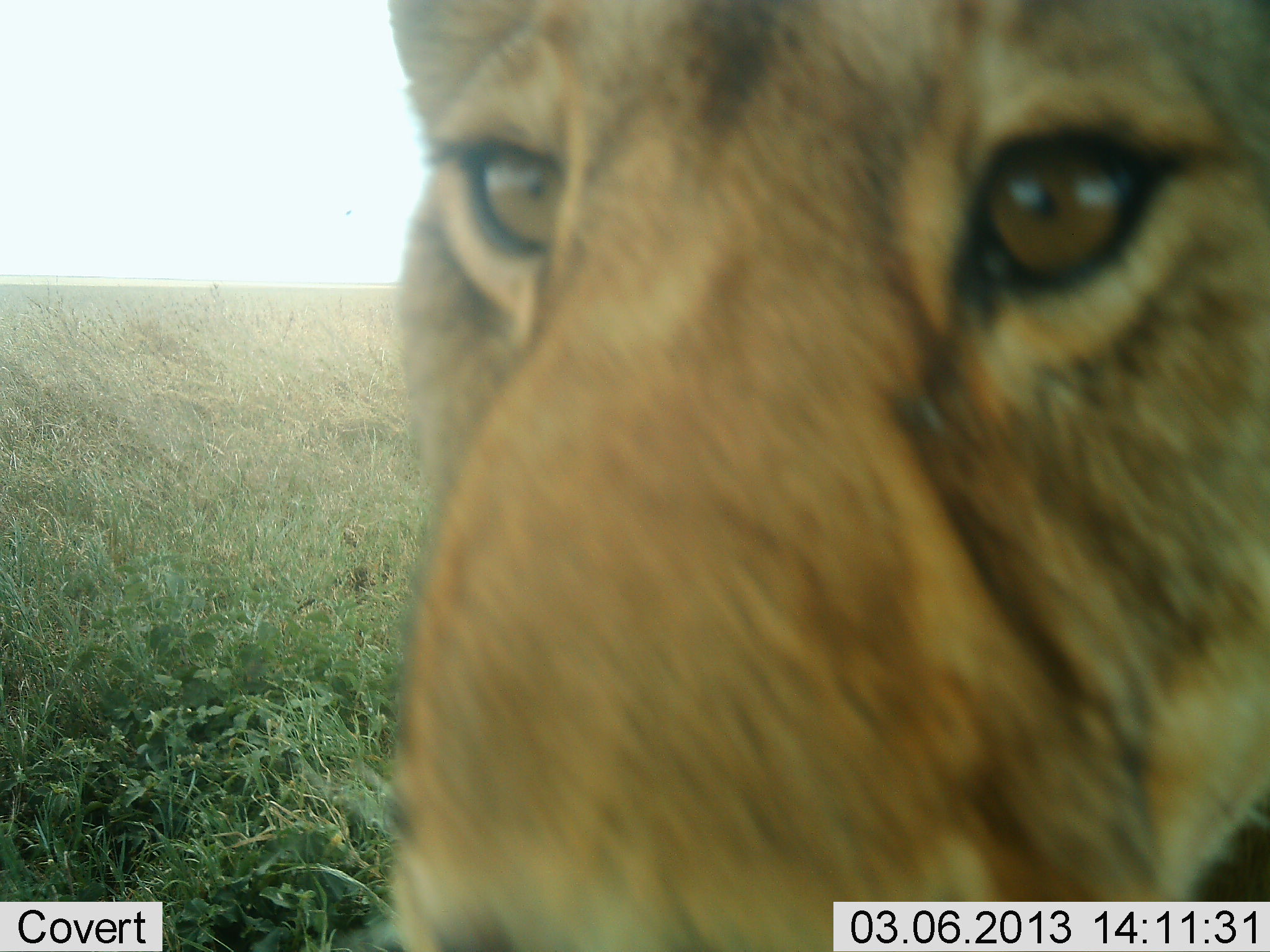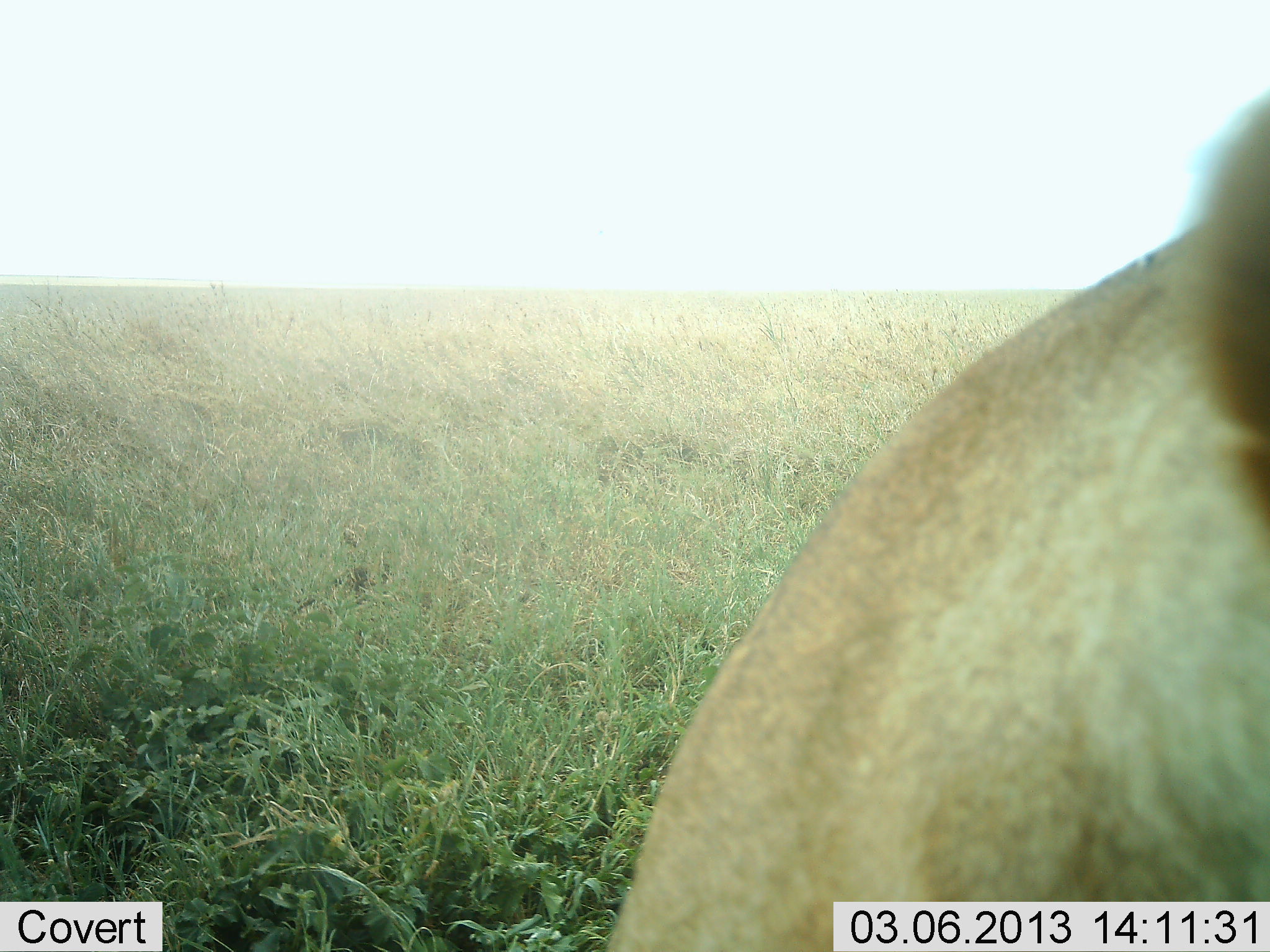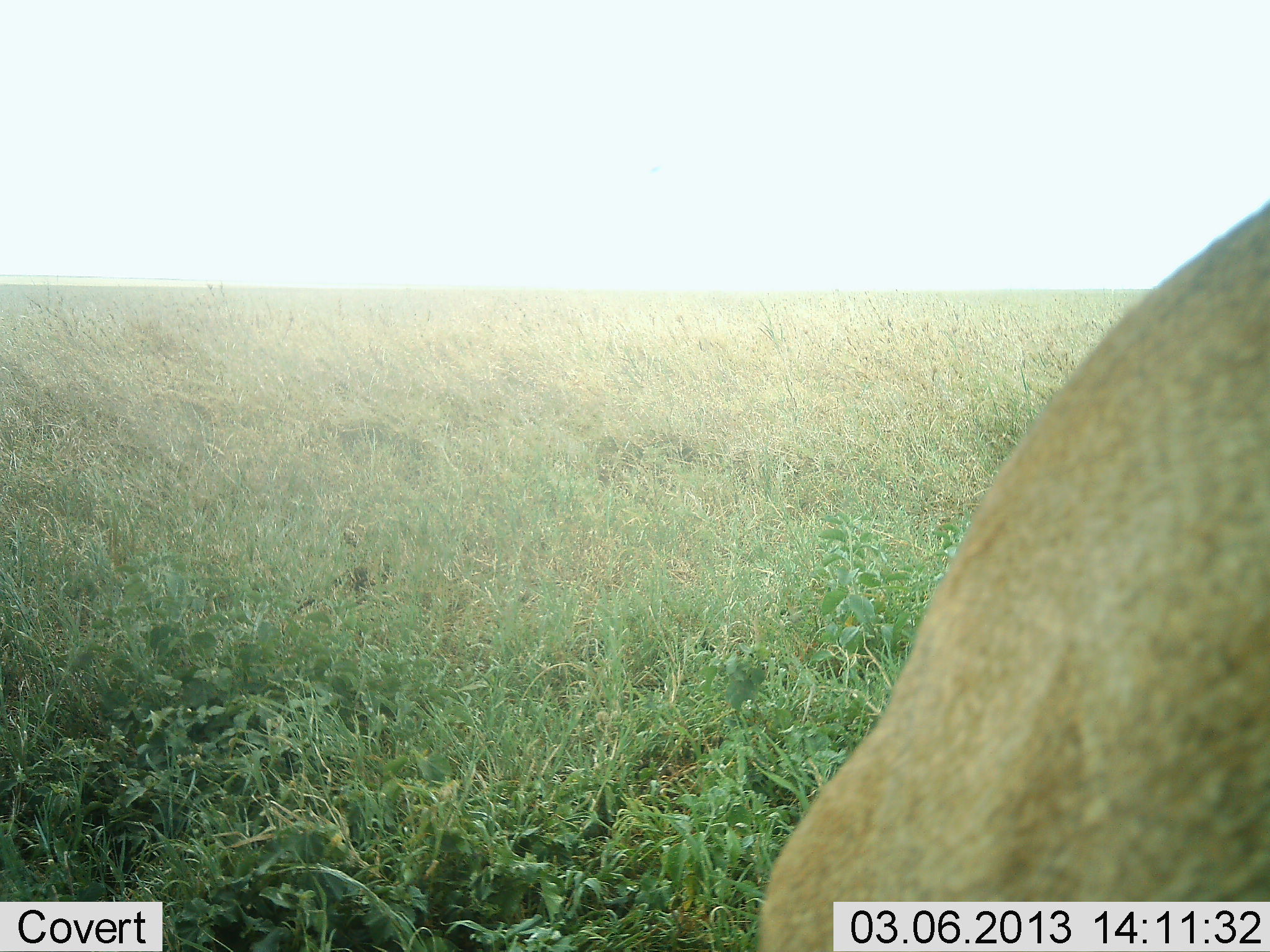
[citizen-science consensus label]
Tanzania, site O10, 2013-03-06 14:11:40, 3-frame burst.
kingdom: Animalia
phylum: Chordata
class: Mammalia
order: Carnivora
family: Felidae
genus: Panthera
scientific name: Panthera leo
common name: lion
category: lionfemale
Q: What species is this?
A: Lionfemale (lion) (Panthera leo).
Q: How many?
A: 1.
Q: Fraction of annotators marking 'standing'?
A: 26%.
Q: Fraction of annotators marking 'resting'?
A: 16%.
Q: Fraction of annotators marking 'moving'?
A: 47%.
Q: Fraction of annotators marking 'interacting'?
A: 16%.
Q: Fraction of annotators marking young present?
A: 0%.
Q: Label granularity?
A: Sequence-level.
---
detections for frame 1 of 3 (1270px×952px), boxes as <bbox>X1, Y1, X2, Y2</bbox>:
animal: <bbox>384, 0, 1270, 952</bbox>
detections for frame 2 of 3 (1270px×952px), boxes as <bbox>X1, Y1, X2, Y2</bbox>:
animal: <bbox>603, 86, 1270, 952</bbox>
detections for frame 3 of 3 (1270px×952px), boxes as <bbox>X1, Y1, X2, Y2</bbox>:
animal: <bbox>755, 197, 1270, 952</bbox>